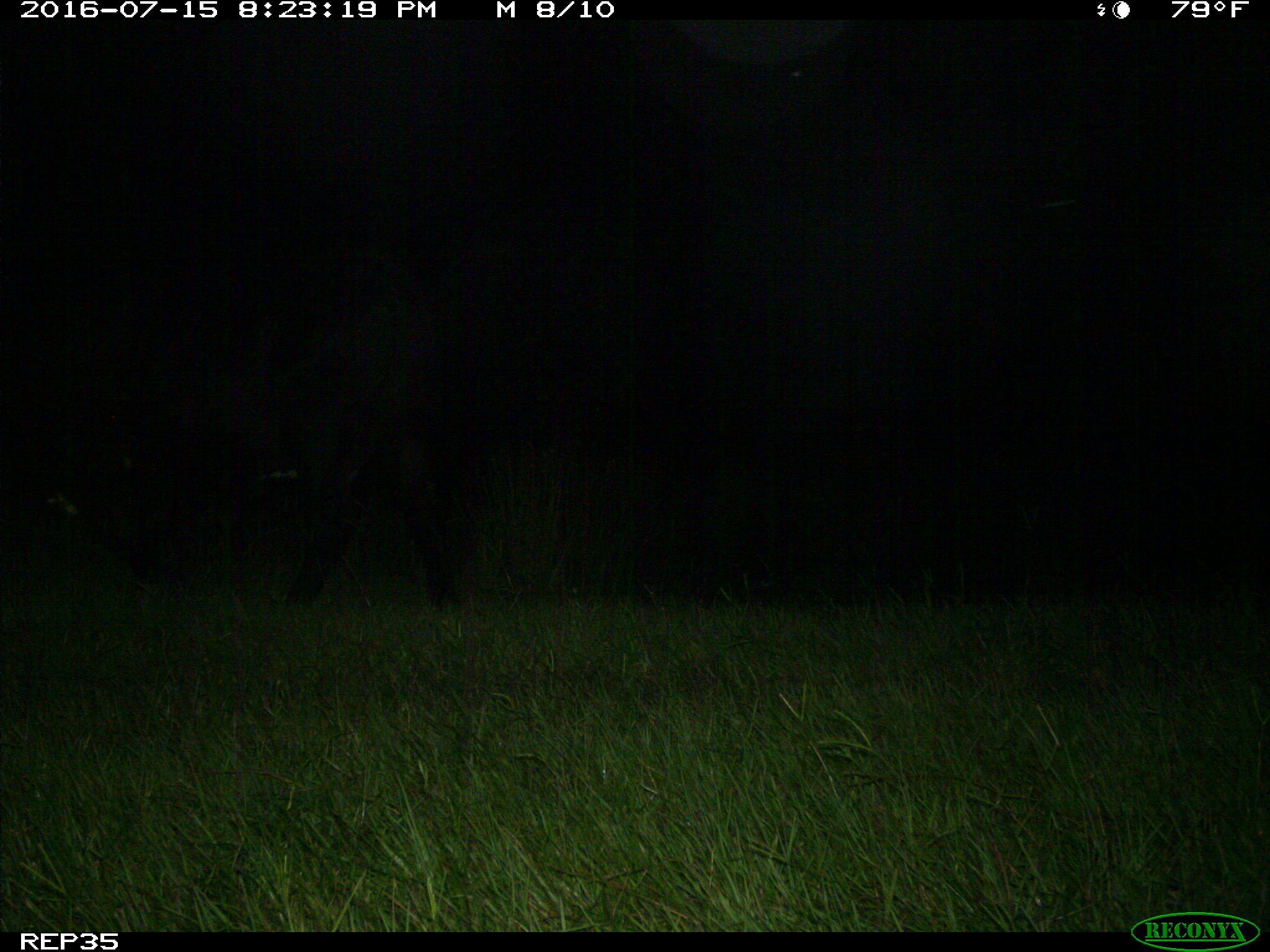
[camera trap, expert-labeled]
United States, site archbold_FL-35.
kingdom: Animalia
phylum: Chordata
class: Mammalia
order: Artiodactyla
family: Bovidae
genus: Bos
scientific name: Bos taurus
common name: domestic cow